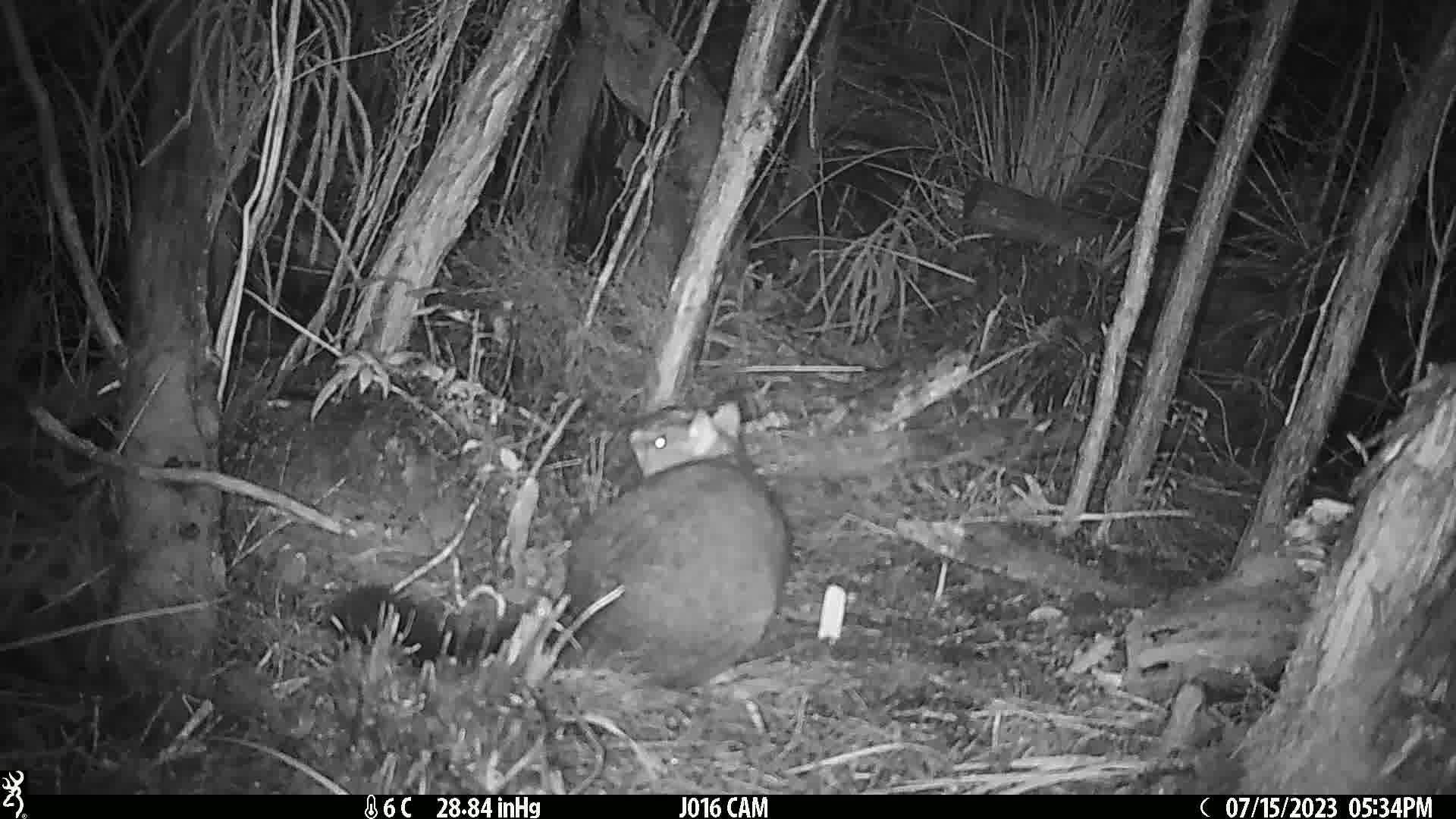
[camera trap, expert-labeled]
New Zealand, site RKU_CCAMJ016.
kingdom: Animalia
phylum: Chordata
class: Mammalia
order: Diprotodontia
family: Phalangeridae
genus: Trichosurus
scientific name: Trichosurus vulpecula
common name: common brushtail possum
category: possum